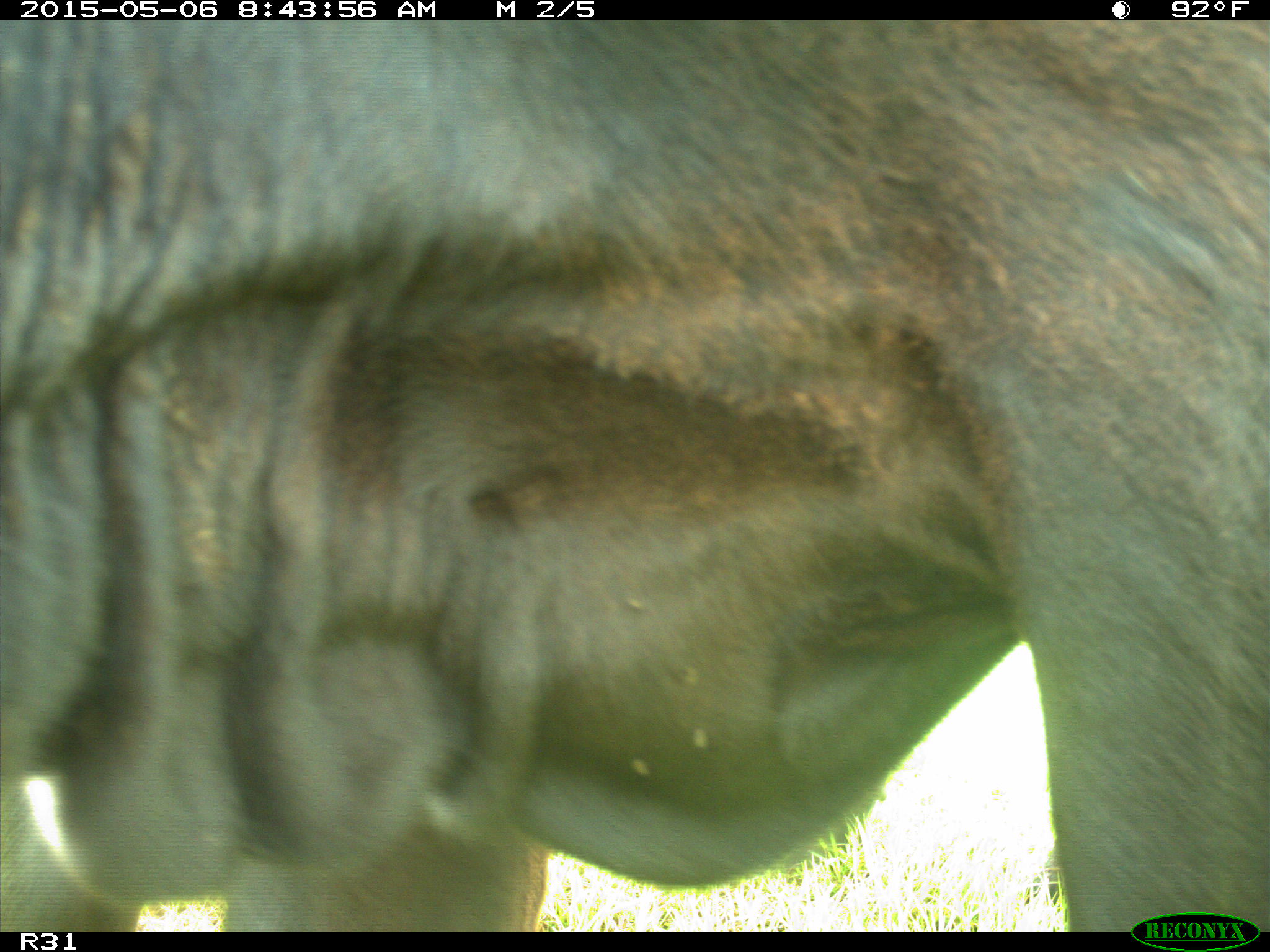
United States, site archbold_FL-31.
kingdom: Animalia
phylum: Chordata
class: Mammalia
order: Artiodactyla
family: Bovidae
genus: Bos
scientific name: Bos taurus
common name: domestic cow